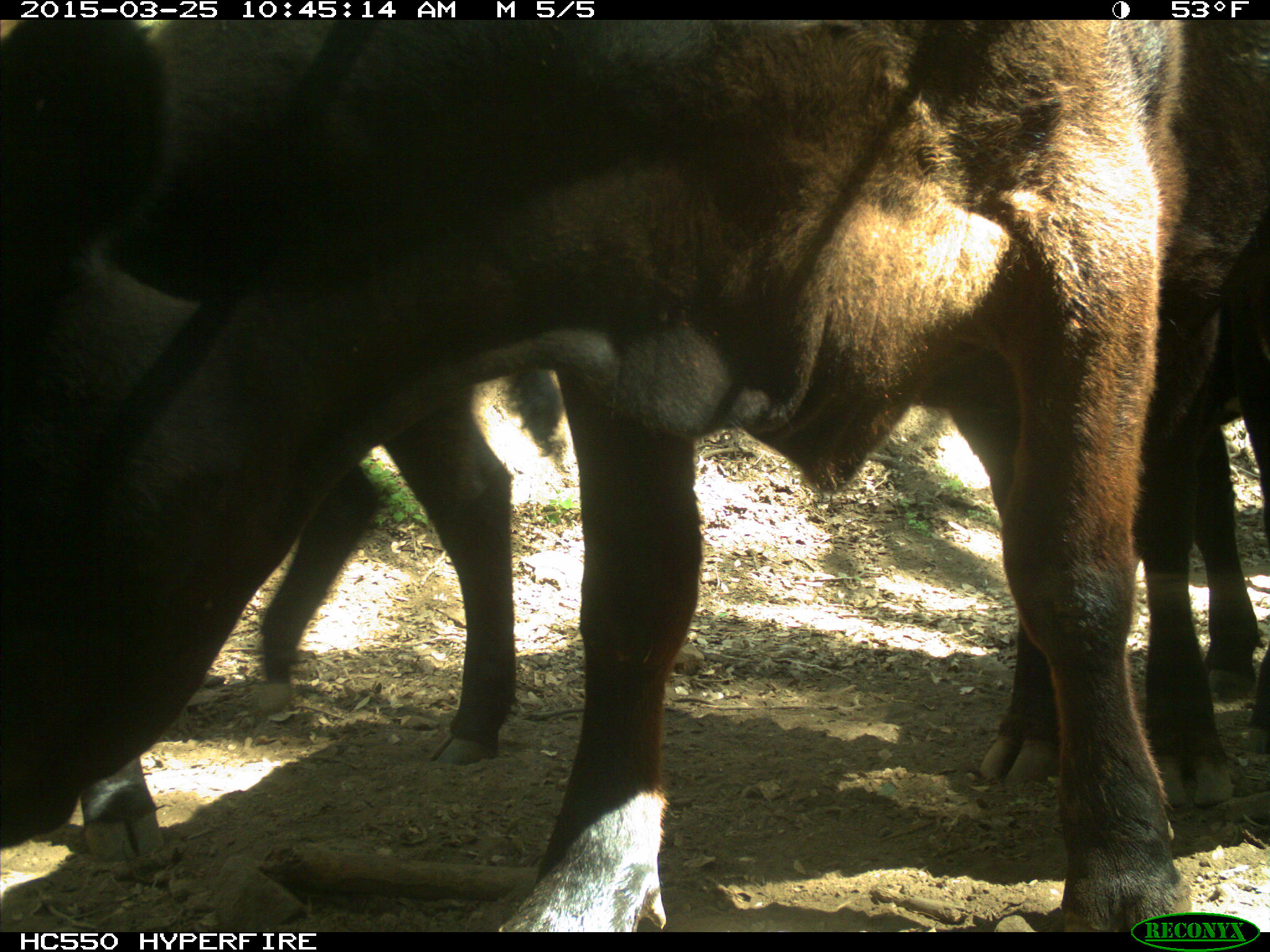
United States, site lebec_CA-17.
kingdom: Animalia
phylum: Chordata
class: Mammalia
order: Artiodactyla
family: Bovidae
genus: Bos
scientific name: Bos taurus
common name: domestic cow